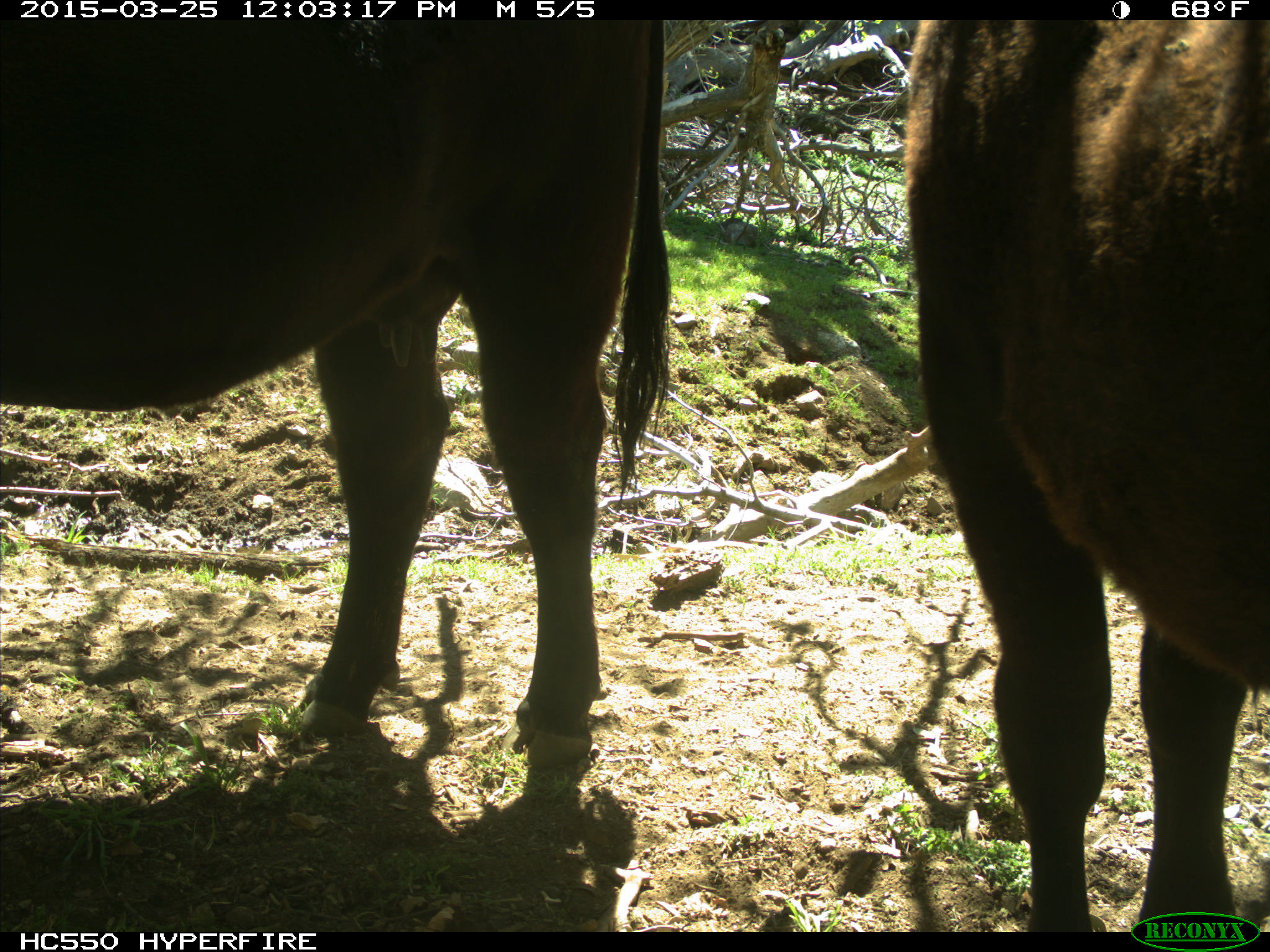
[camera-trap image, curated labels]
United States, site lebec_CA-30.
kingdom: Animalia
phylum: Chordata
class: Mammalia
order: Artiodactyla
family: Bovidae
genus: Bos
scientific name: Bos taurus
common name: domestic cow